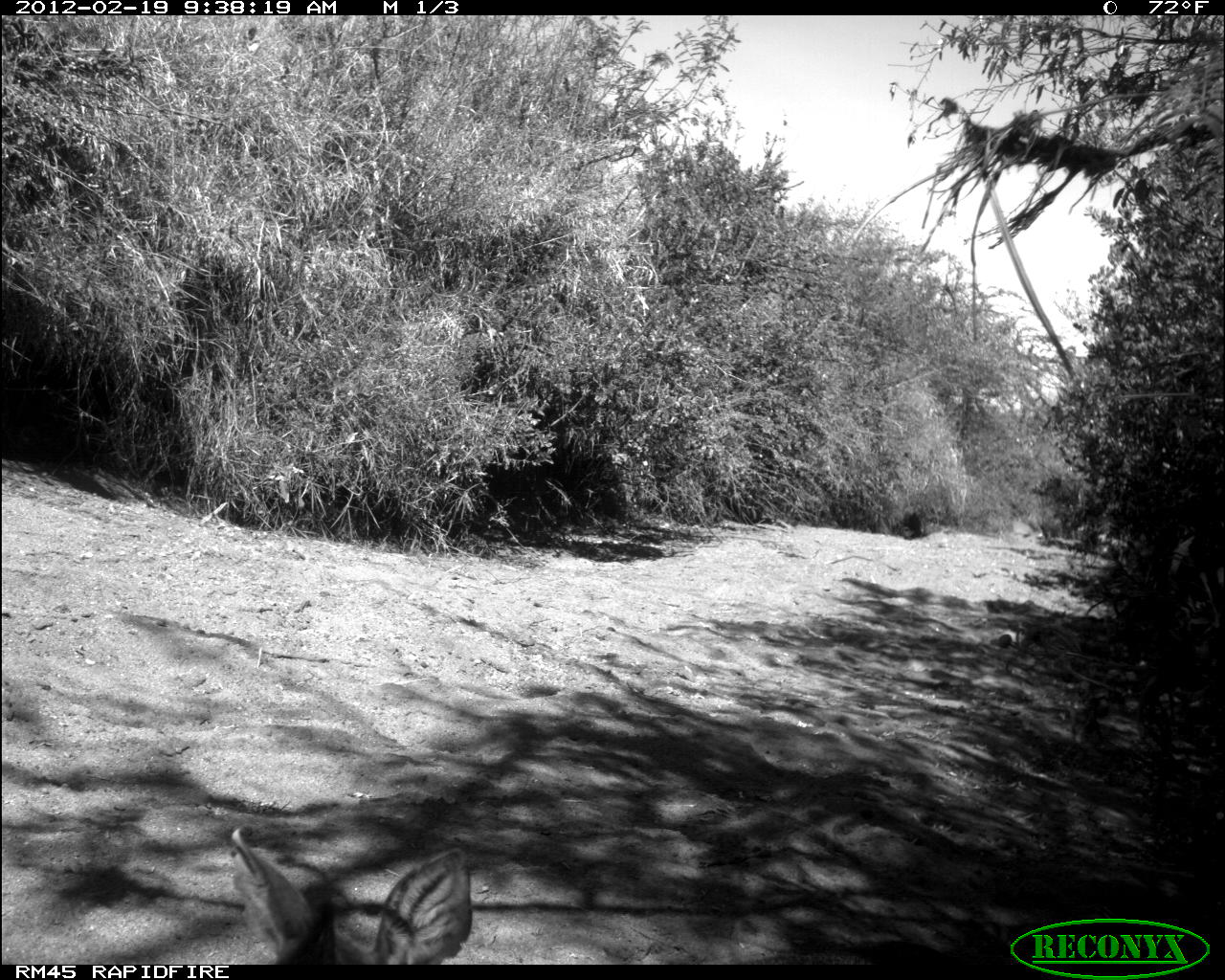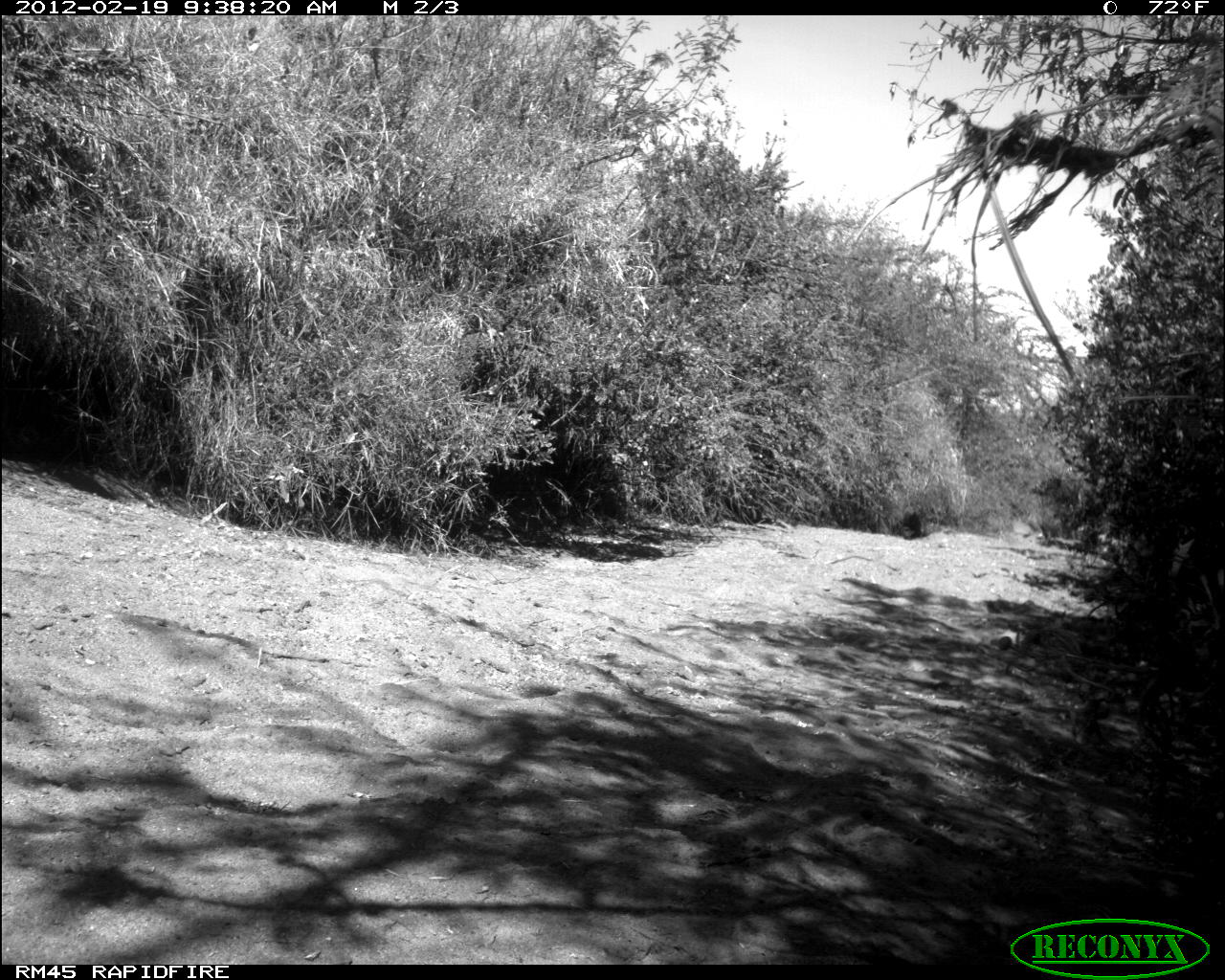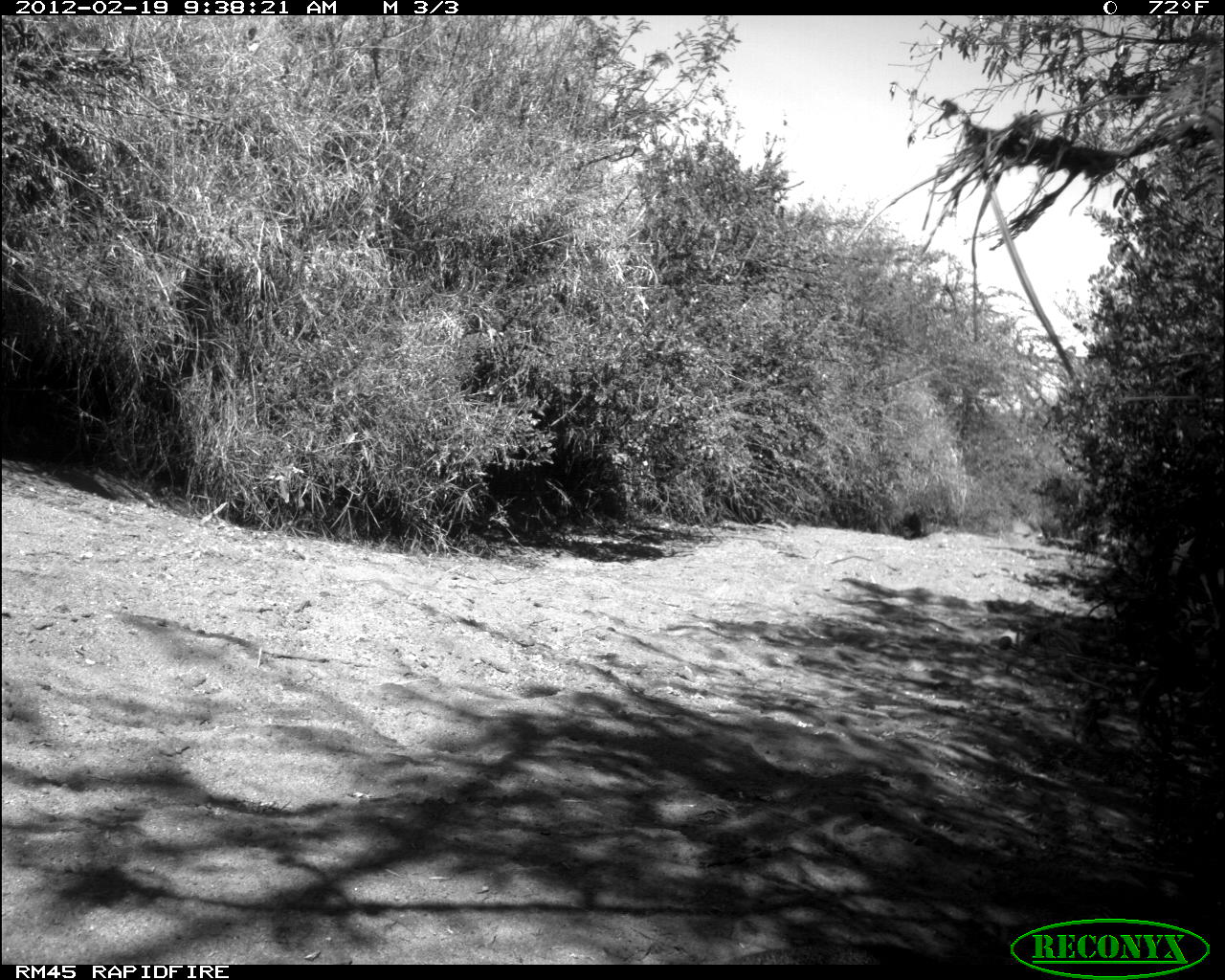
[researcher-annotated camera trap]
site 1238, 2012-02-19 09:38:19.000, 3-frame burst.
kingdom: Animalia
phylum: Chordata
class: Mammalia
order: Artiodactyla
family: Bovidae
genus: Madoqua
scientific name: Madoqua guentheri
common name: günther's dik-dik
Madoqua guentheri (günther's dik-dik), count 1.